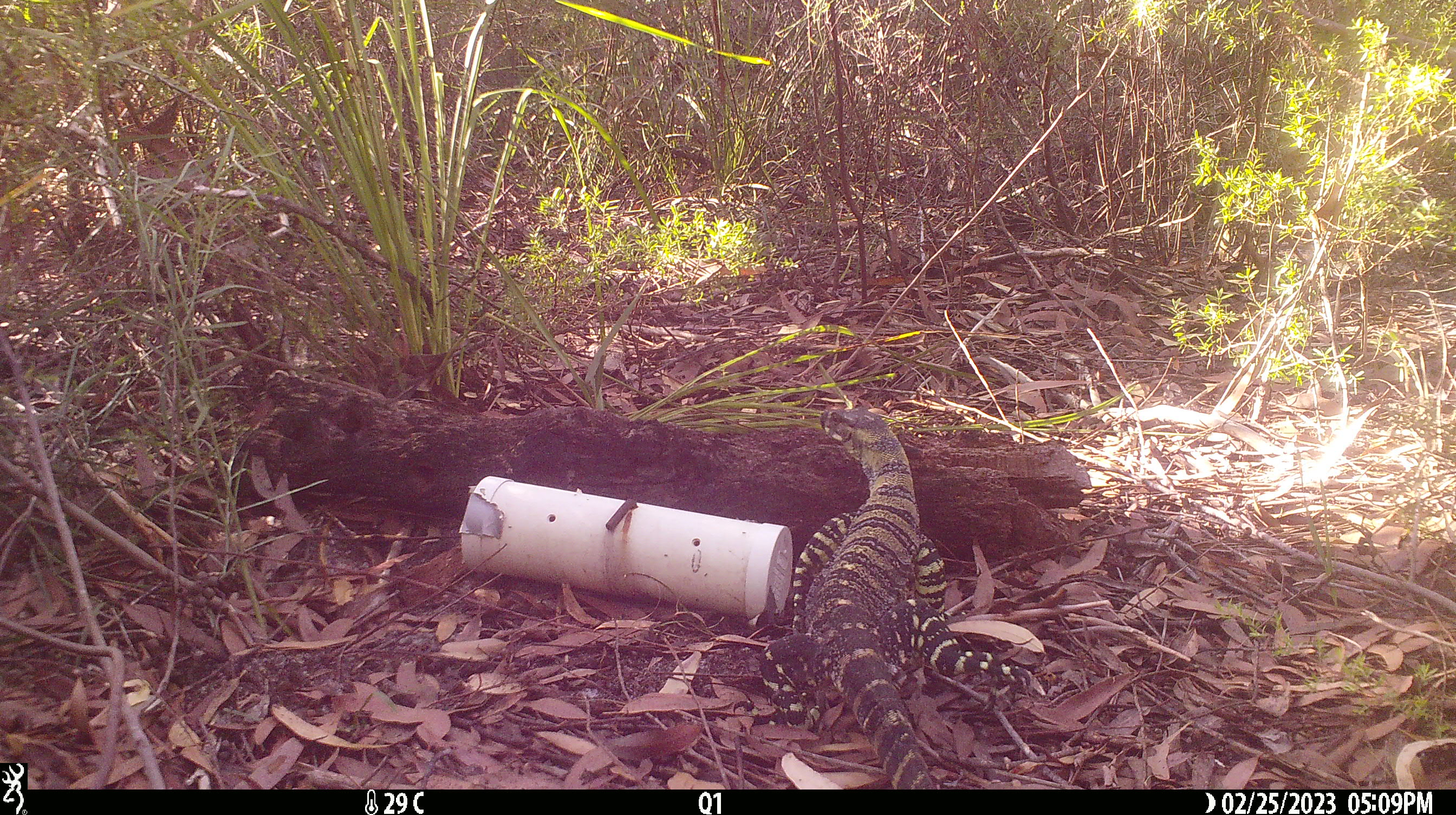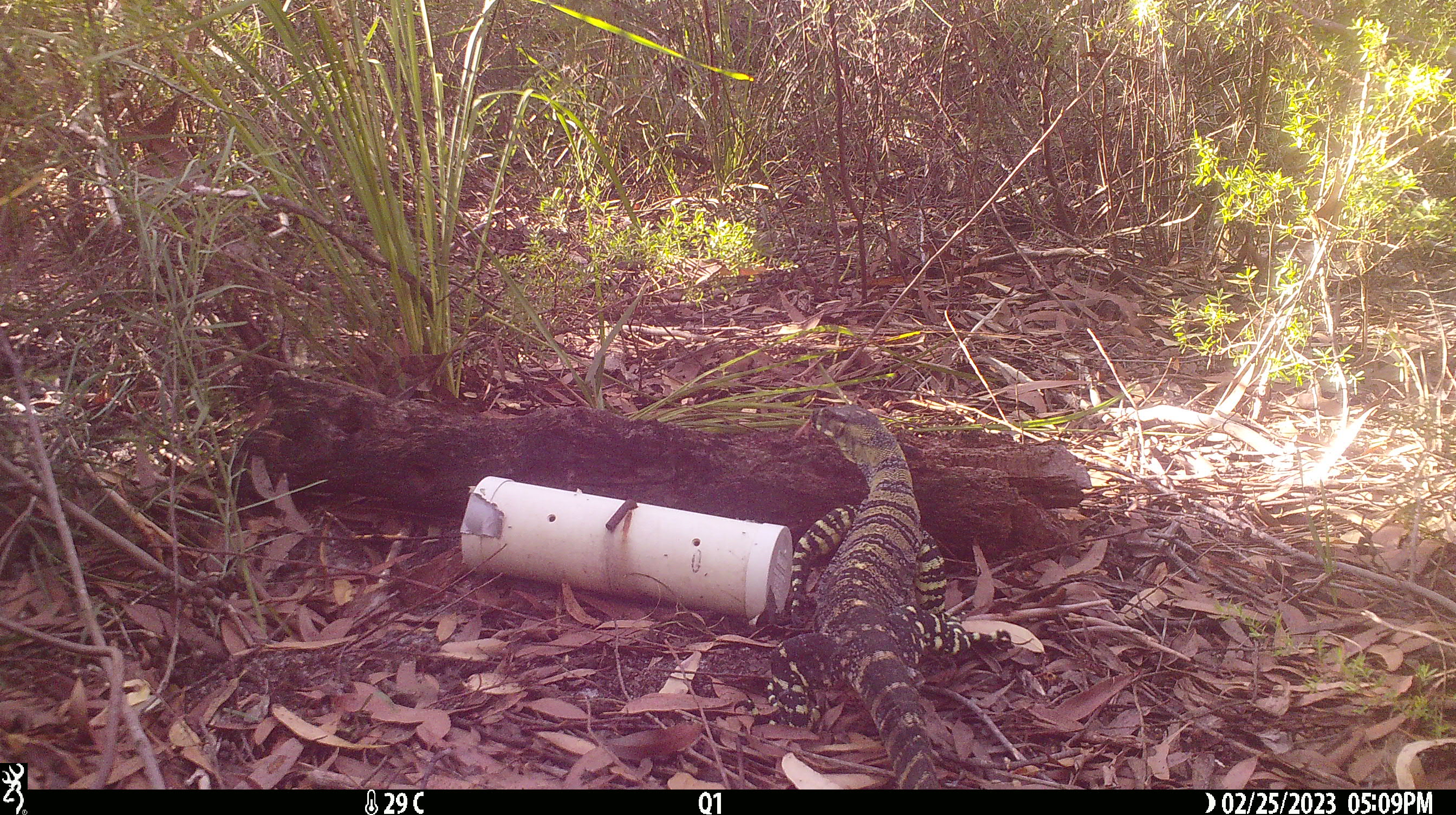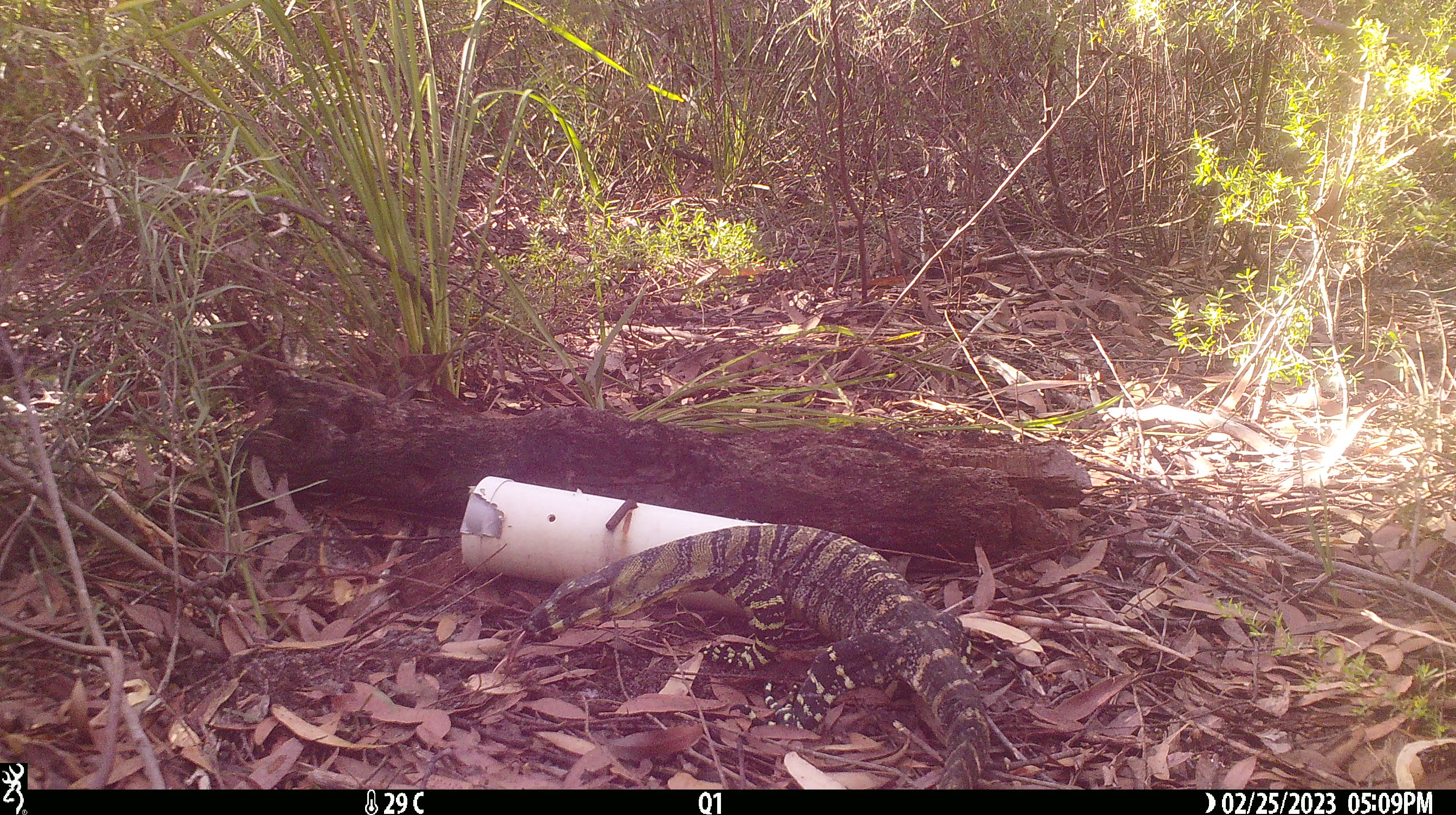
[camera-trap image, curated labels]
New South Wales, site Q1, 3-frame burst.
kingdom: Animalia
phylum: Chordata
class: Reptilia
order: Squamata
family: Varanidae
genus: Varanus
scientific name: Varanus varius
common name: lace monitor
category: goanna